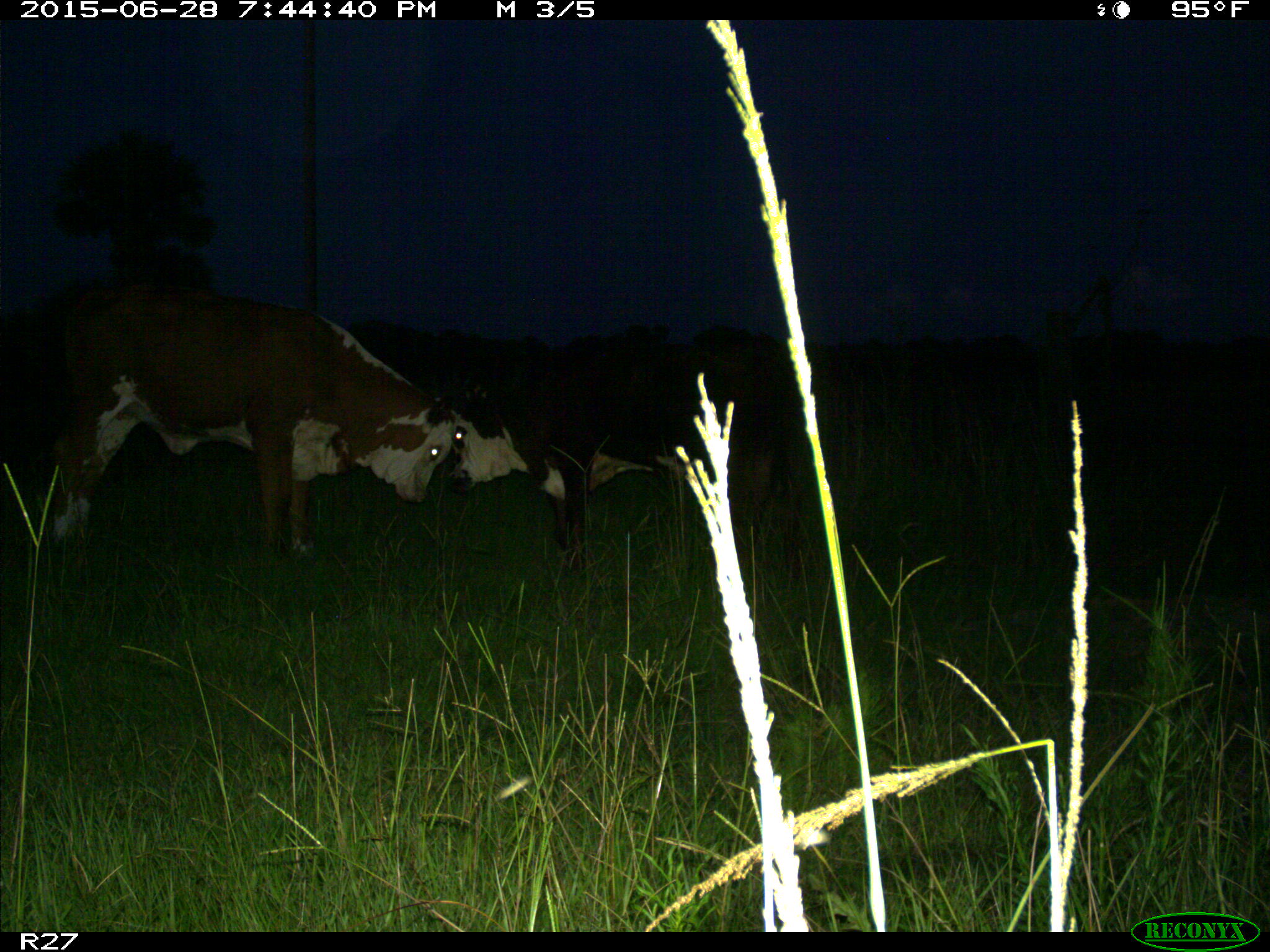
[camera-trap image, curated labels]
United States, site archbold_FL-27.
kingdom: Animalia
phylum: Chordata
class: Mammalia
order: Artiodactyla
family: Bovidae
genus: Bos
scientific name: Bos taurus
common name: domestic cow